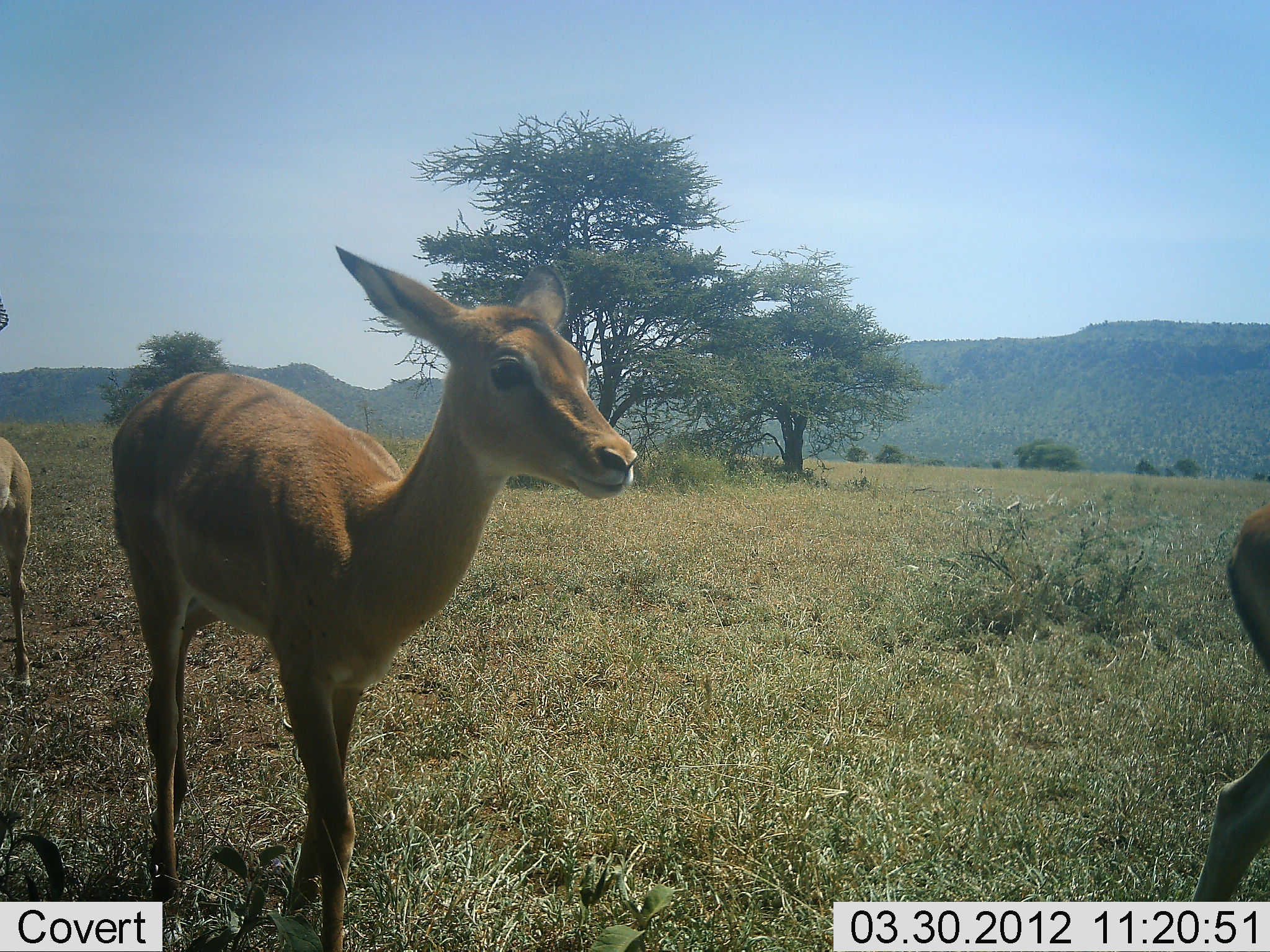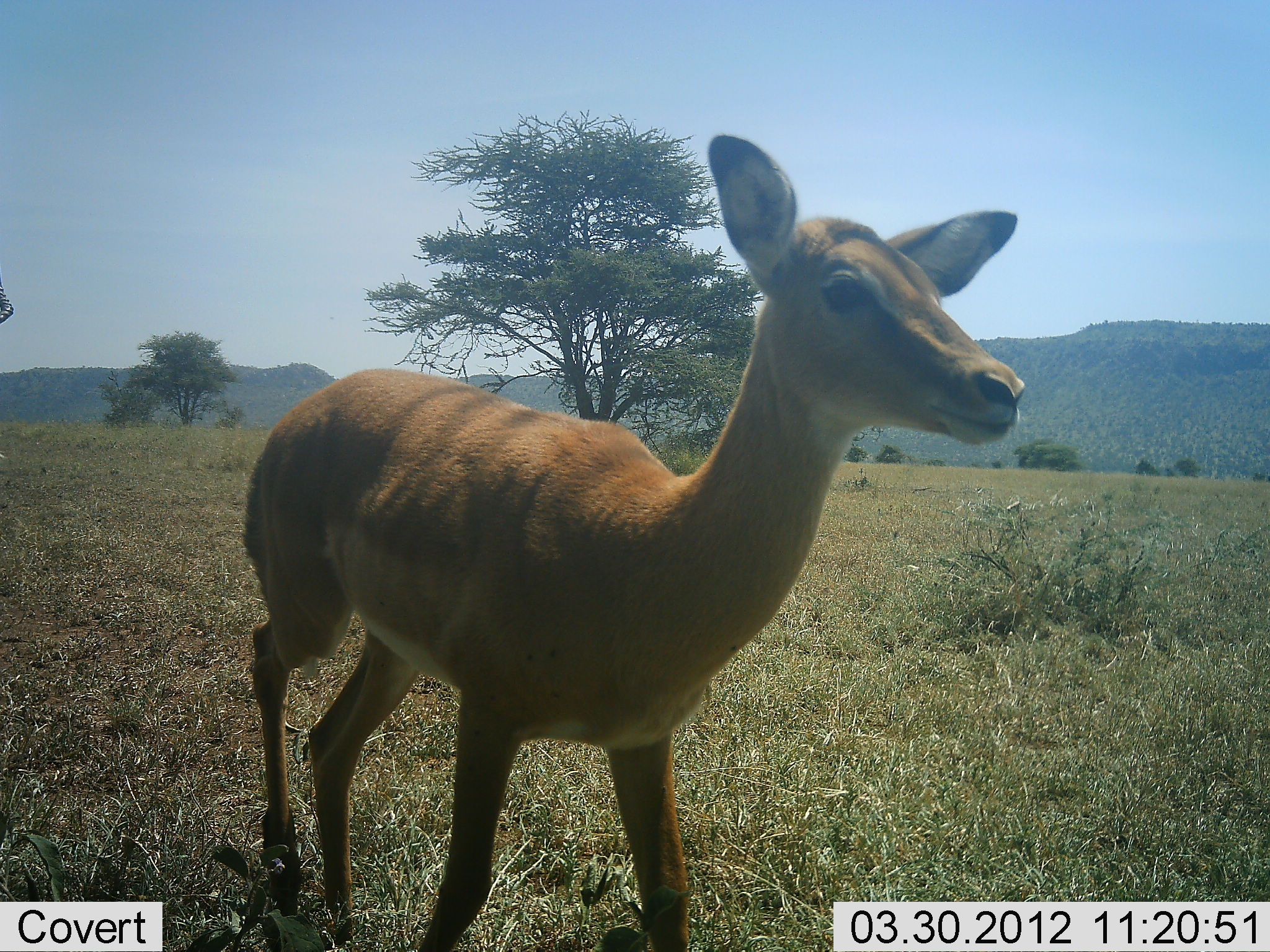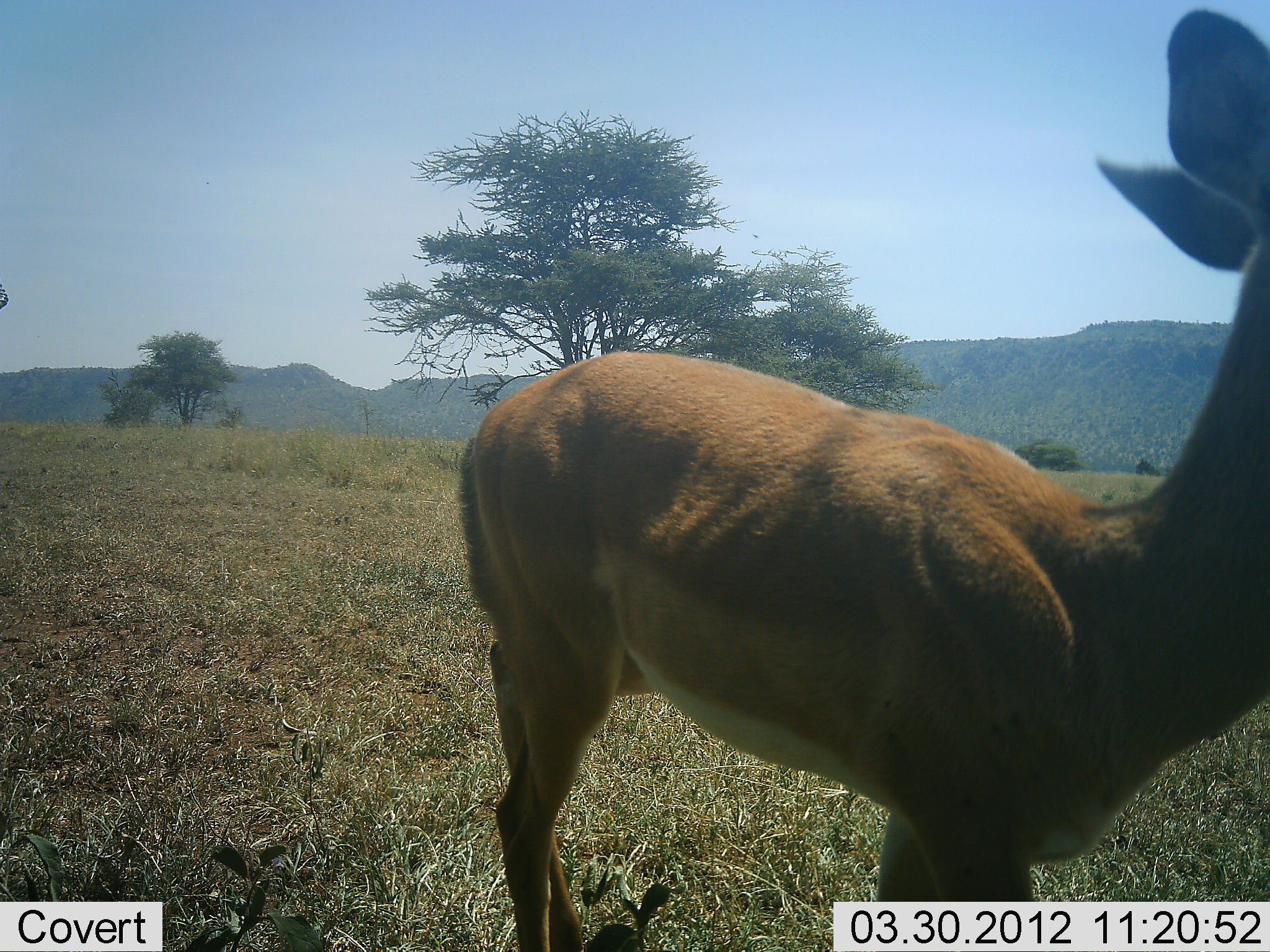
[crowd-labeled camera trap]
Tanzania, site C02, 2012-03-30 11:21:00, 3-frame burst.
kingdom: Animalia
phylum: Chordata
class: Mammalia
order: Artiodactyla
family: Bovidae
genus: Aepyceros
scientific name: Aepyceros melampus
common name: impala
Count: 3.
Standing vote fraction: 25%.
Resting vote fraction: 0%.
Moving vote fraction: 81%.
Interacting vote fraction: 0%.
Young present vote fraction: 6%.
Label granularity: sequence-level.